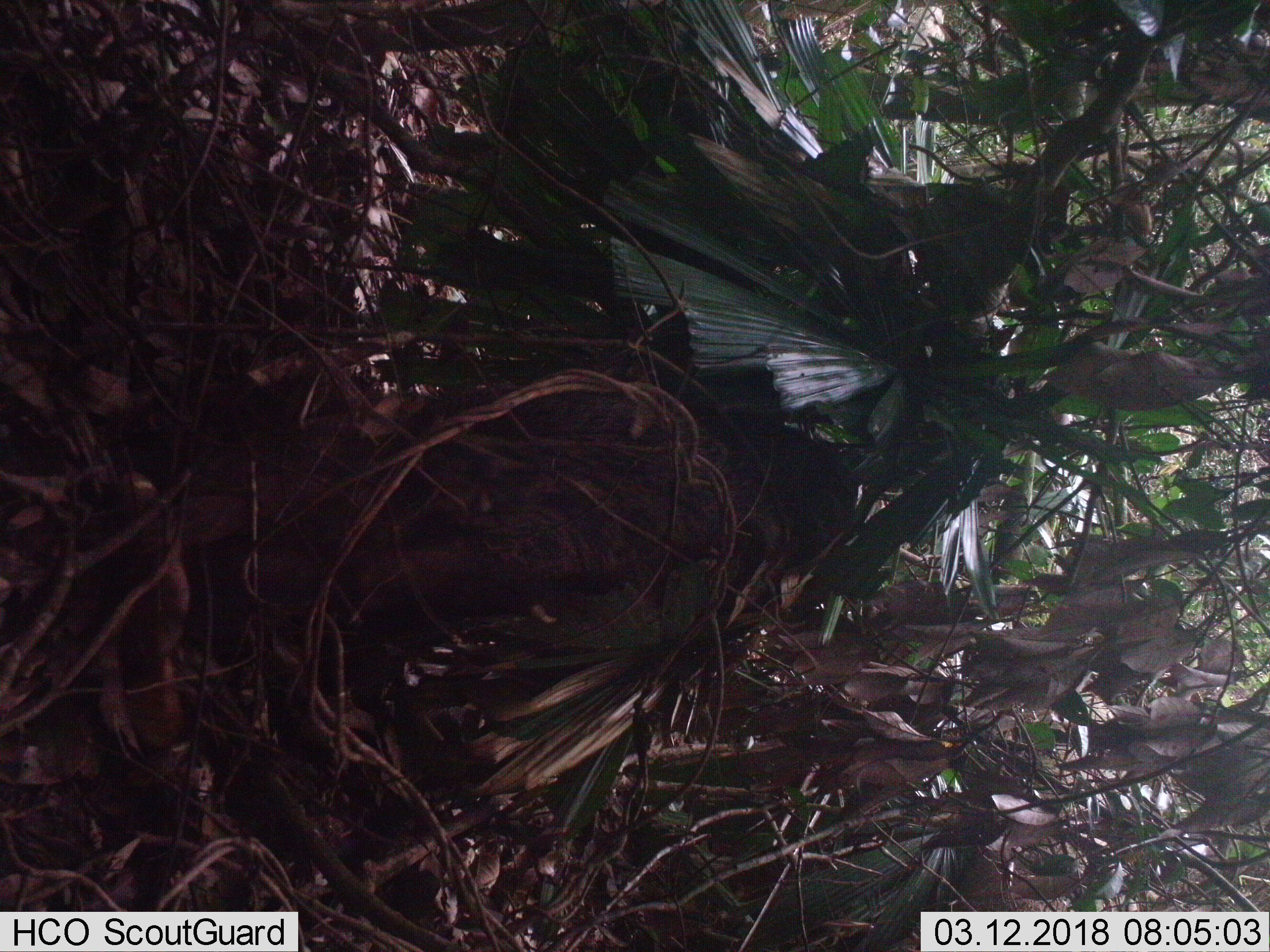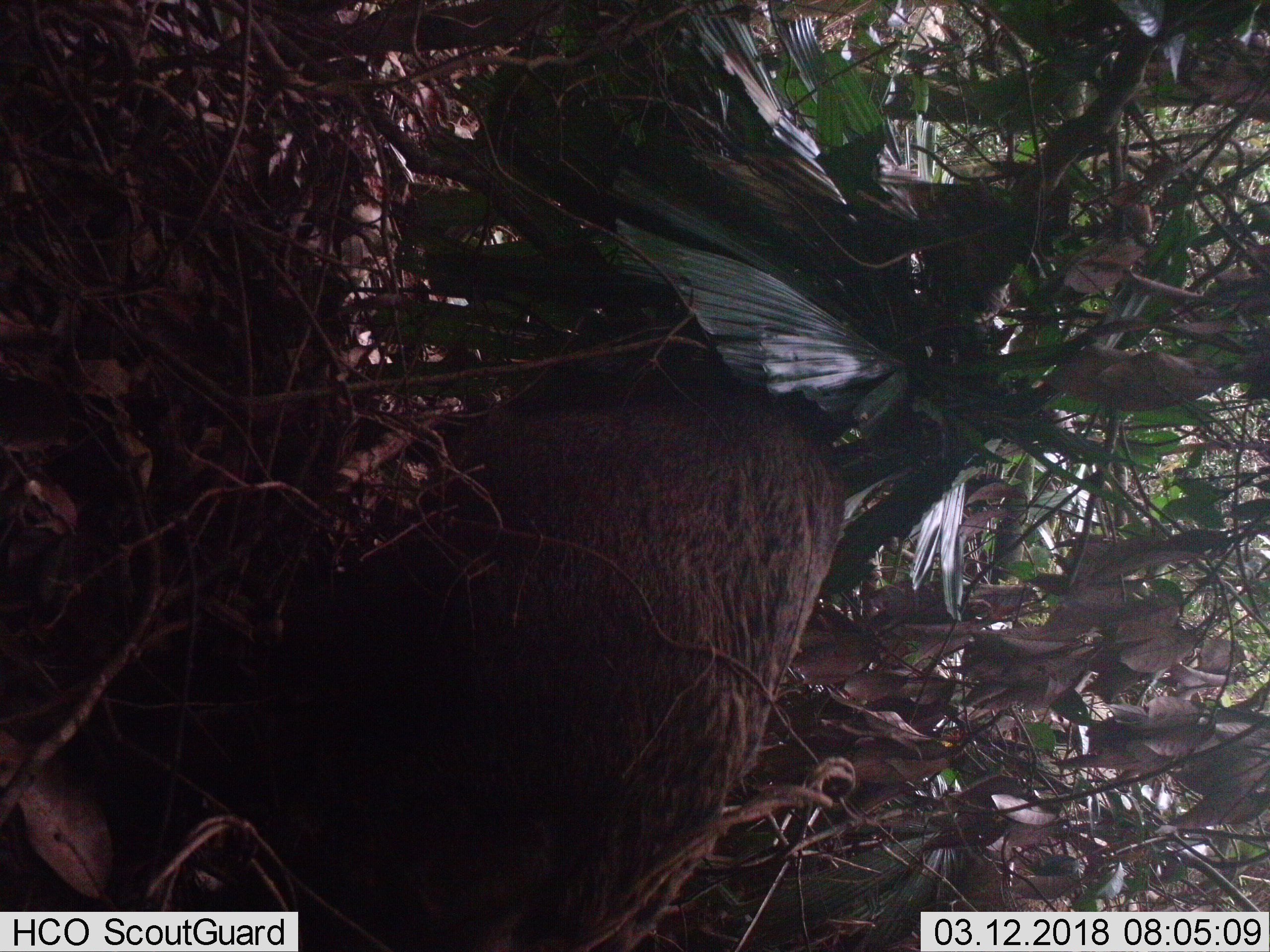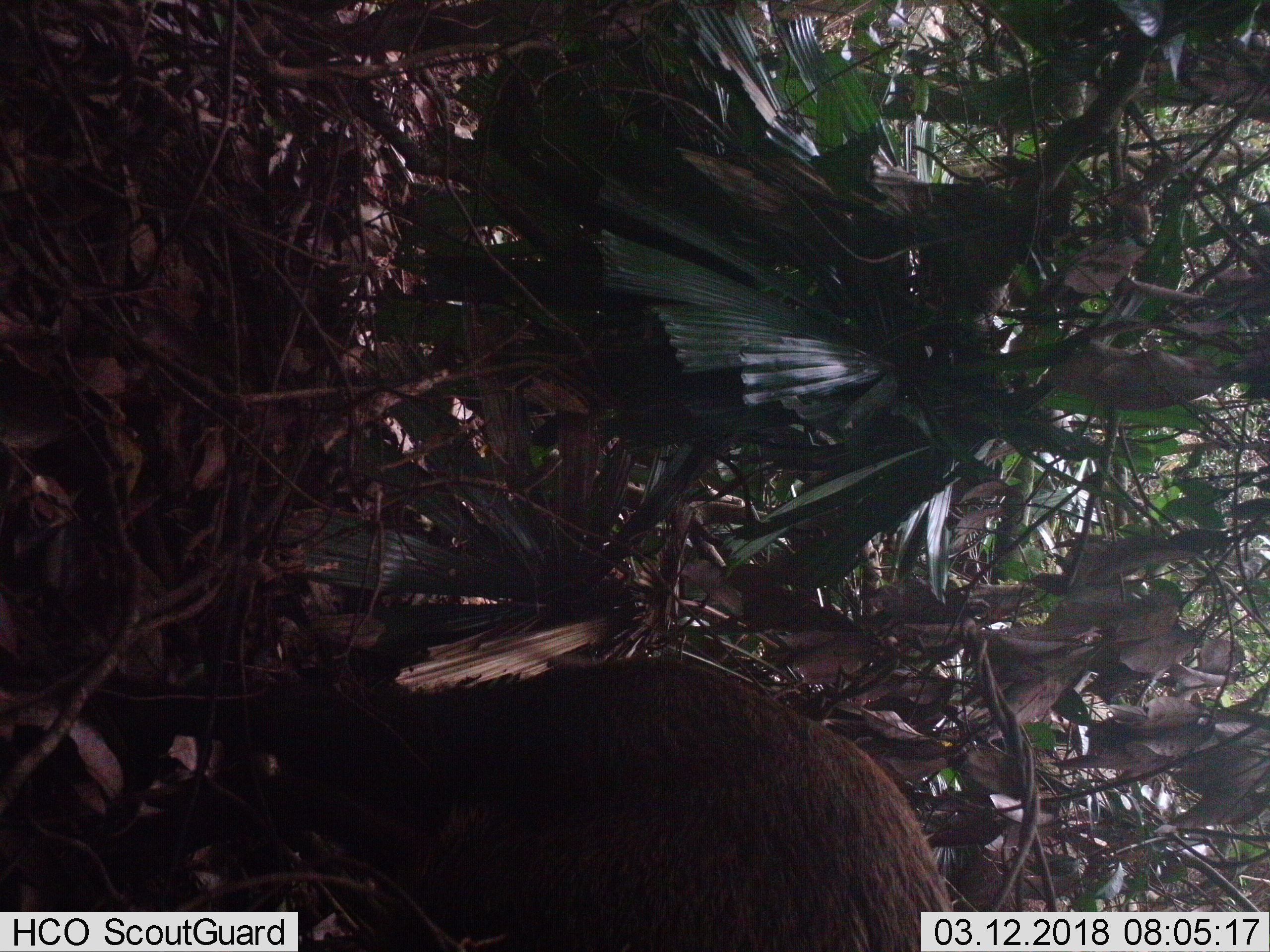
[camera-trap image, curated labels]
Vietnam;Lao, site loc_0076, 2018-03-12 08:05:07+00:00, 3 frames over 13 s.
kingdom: Animalia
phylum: Chordata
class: Mammalia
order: Artiodactyla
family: Suidae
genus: Sus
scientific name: Sus scrofa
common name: eurasian wild pig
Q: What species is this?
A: Eurasian wild pig (Sus scrofa).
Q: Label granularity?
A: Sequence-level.